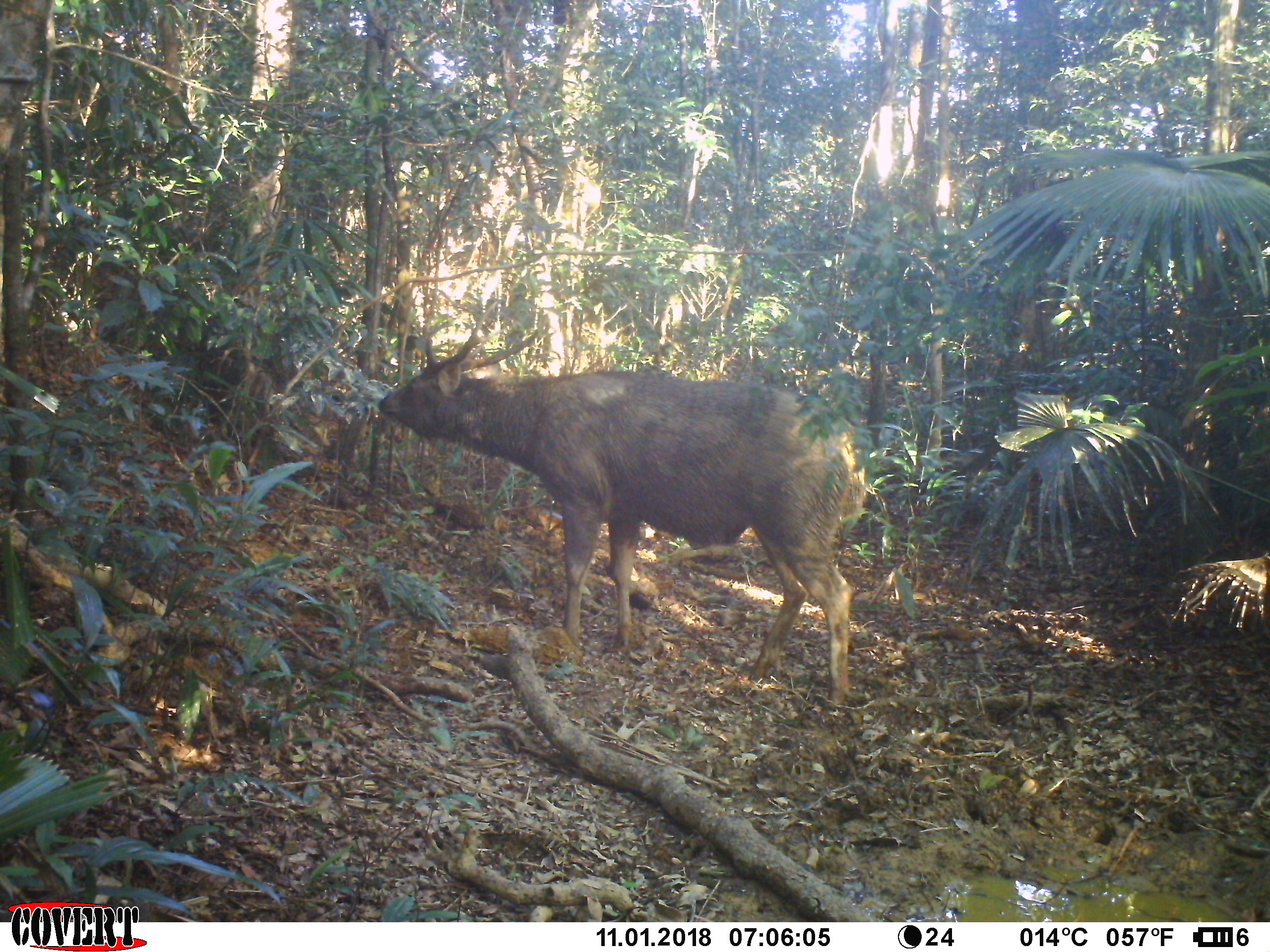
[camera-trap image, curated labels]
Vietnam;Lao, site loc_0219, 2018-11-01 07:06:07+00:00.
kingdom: Animalia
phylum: Chordata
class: Mammalia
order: Artiodactyla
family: Cervidae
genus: Rusa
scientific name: Rusa unicolor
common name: sambar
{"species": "sambar (Rusa unicolor)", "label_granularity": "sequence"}